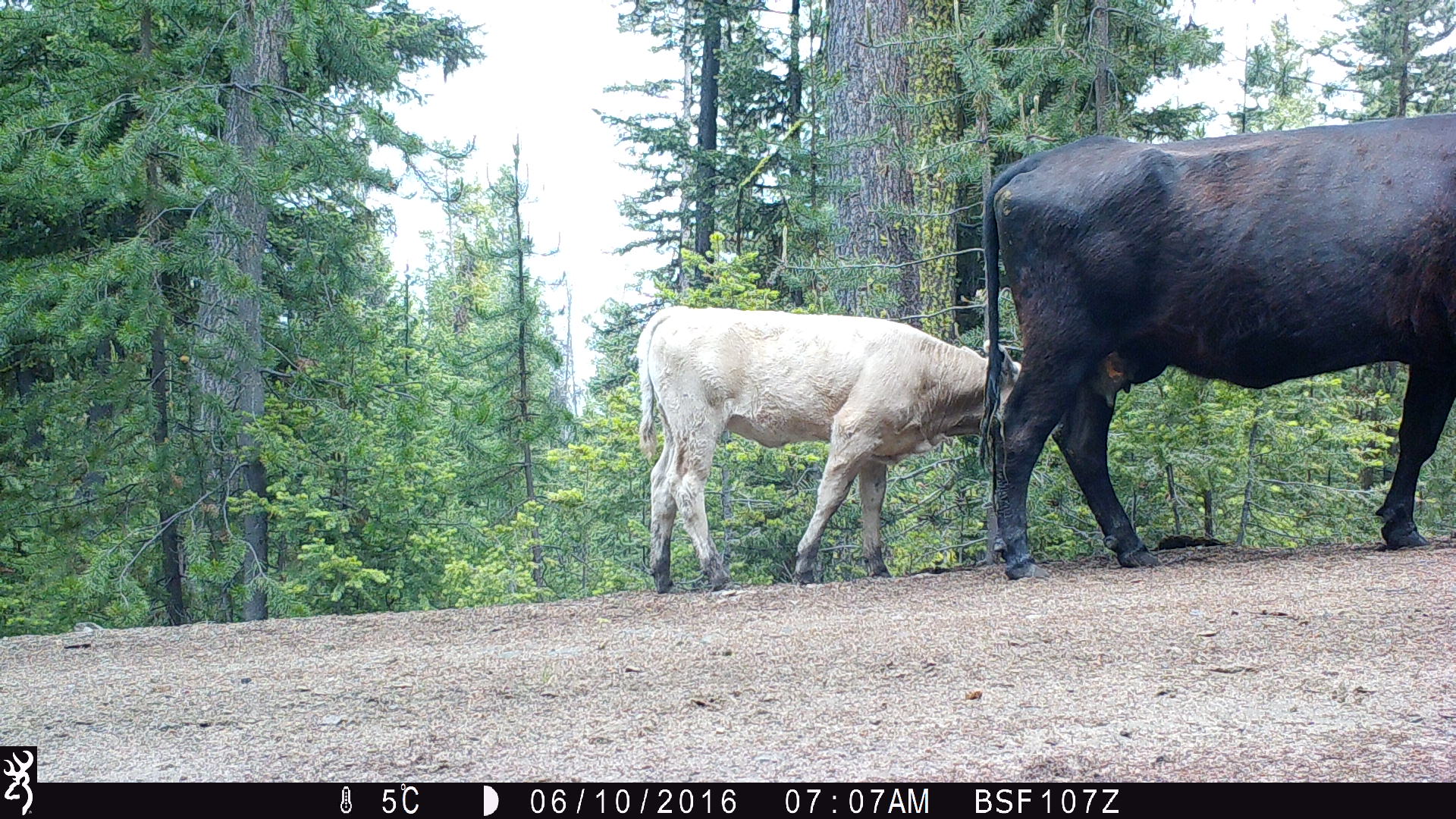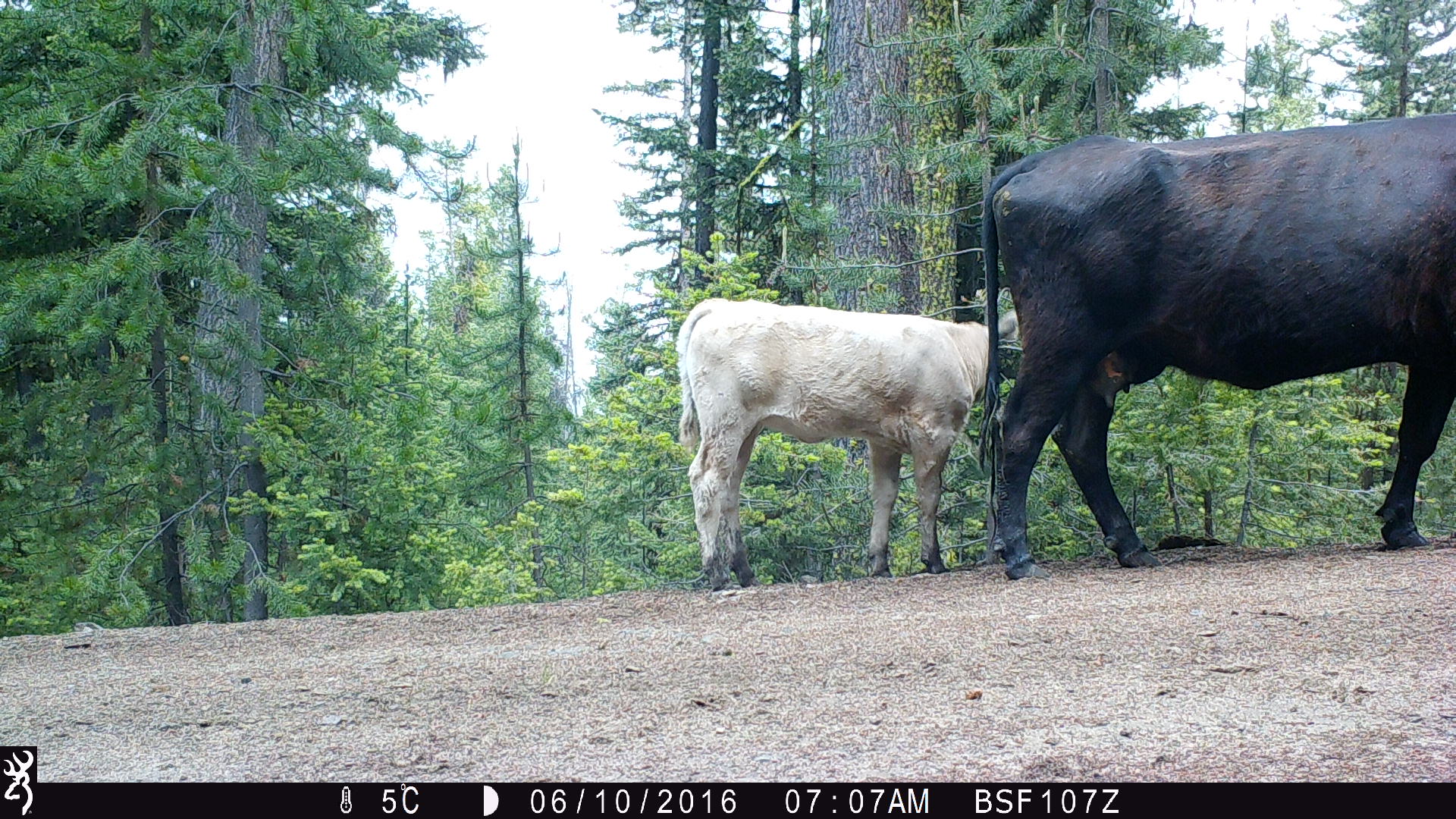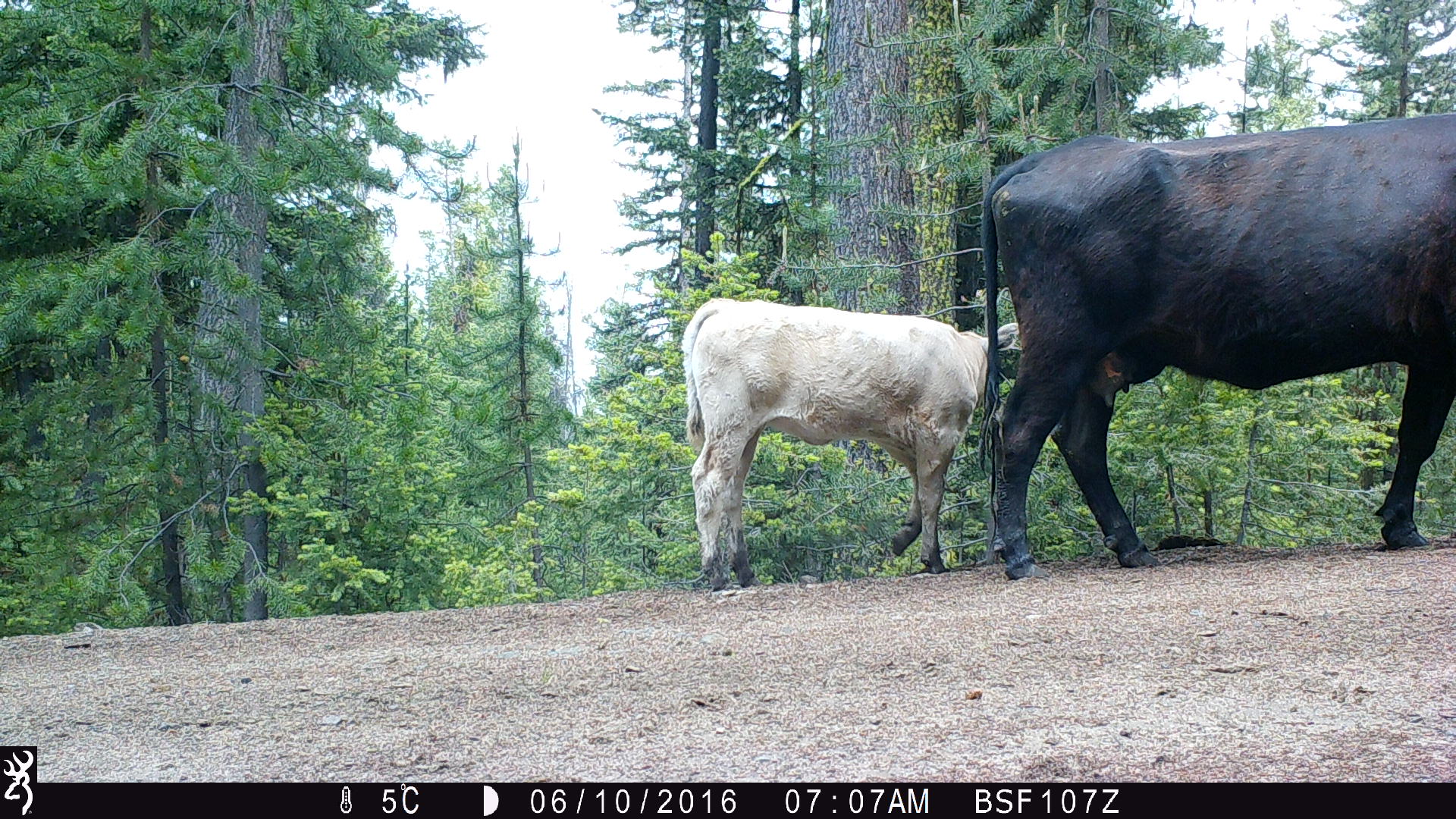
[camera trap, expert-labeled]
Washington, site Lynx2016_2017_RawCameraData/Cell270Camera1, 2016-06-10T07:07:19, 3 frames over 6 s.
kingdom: Animalia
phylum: Chordata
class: Mammalia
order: Artiodactyla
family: Bovidae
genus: Bos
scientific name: Bos taurus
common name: domestic cattle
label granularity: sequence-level